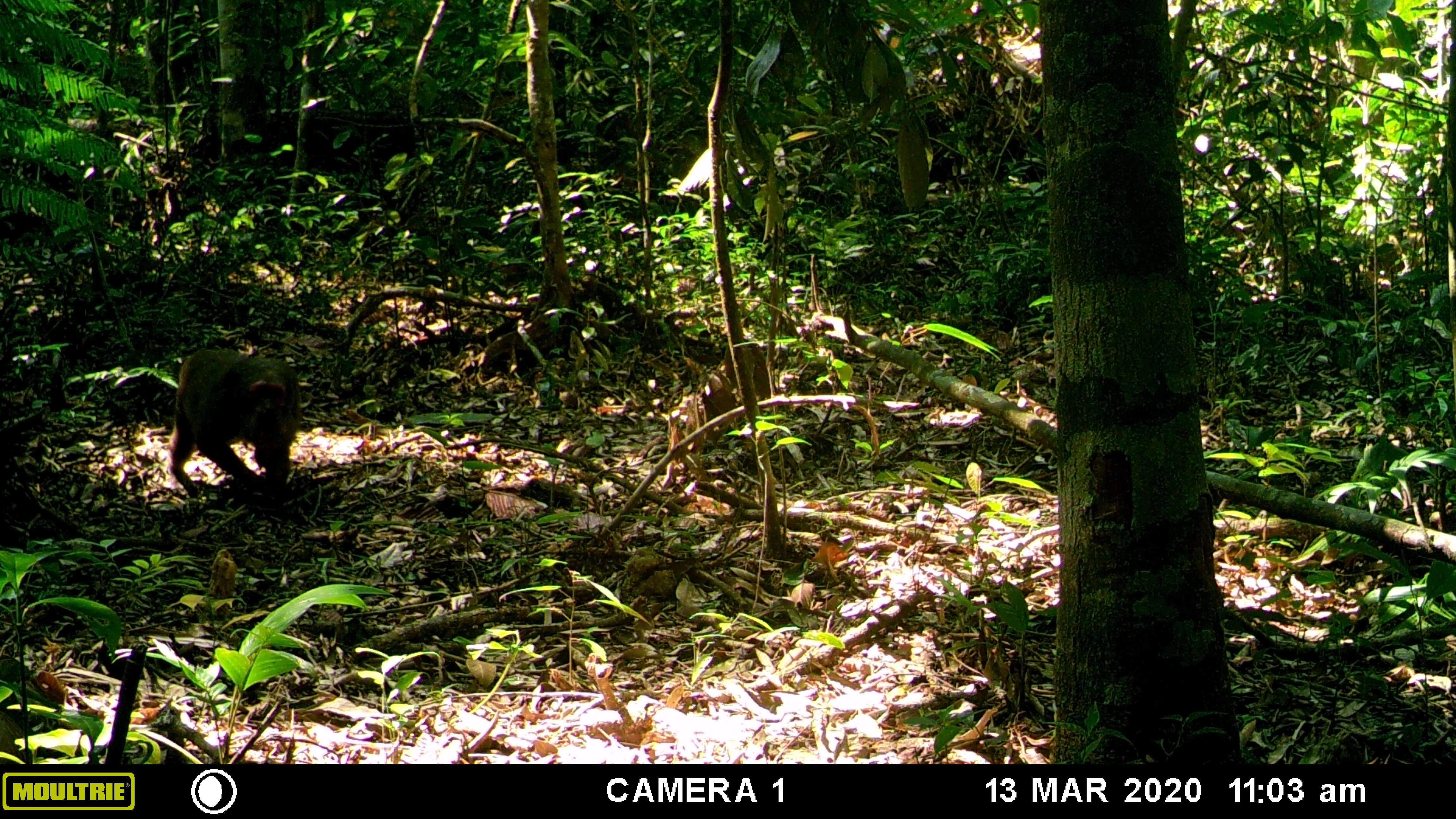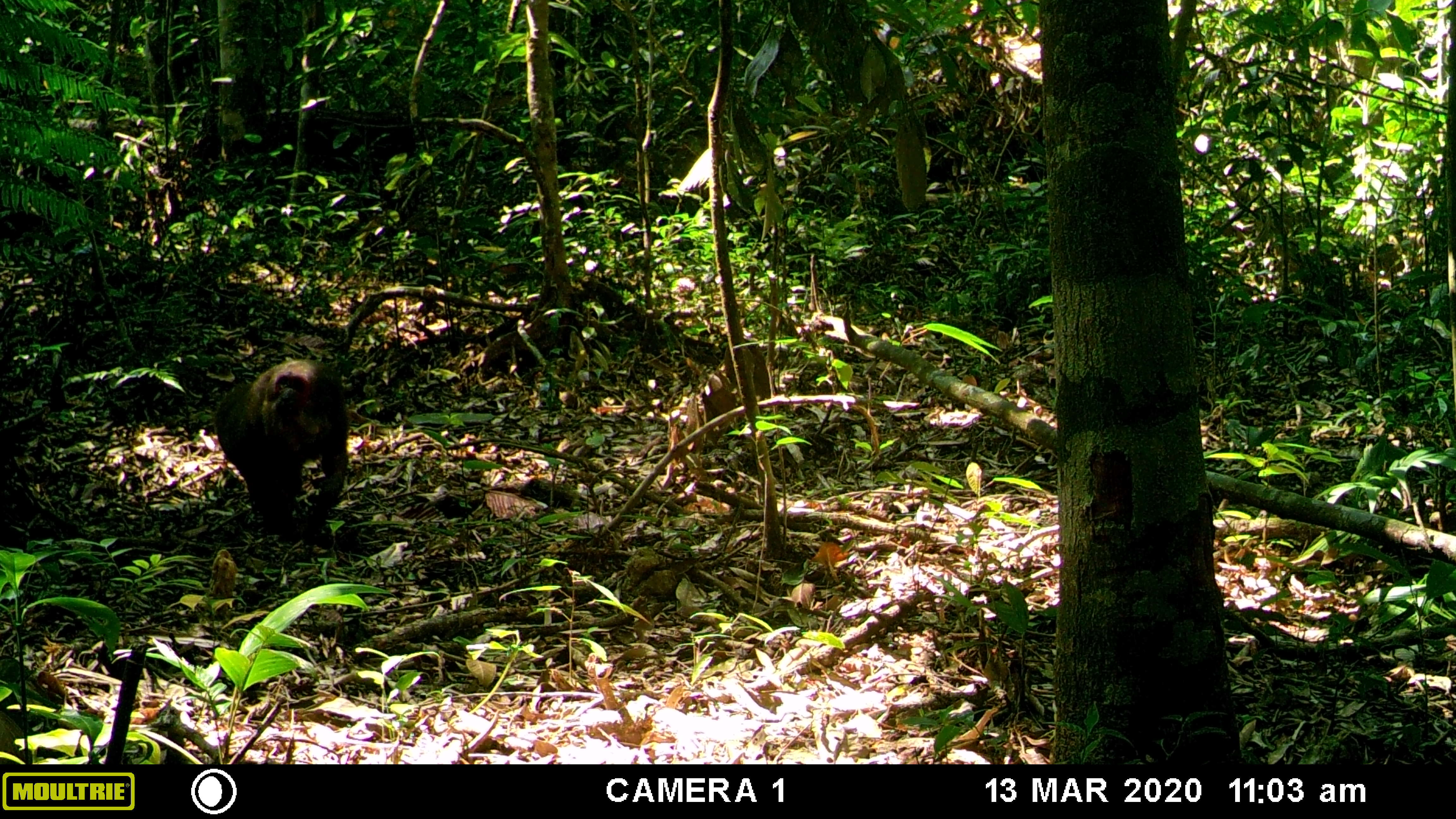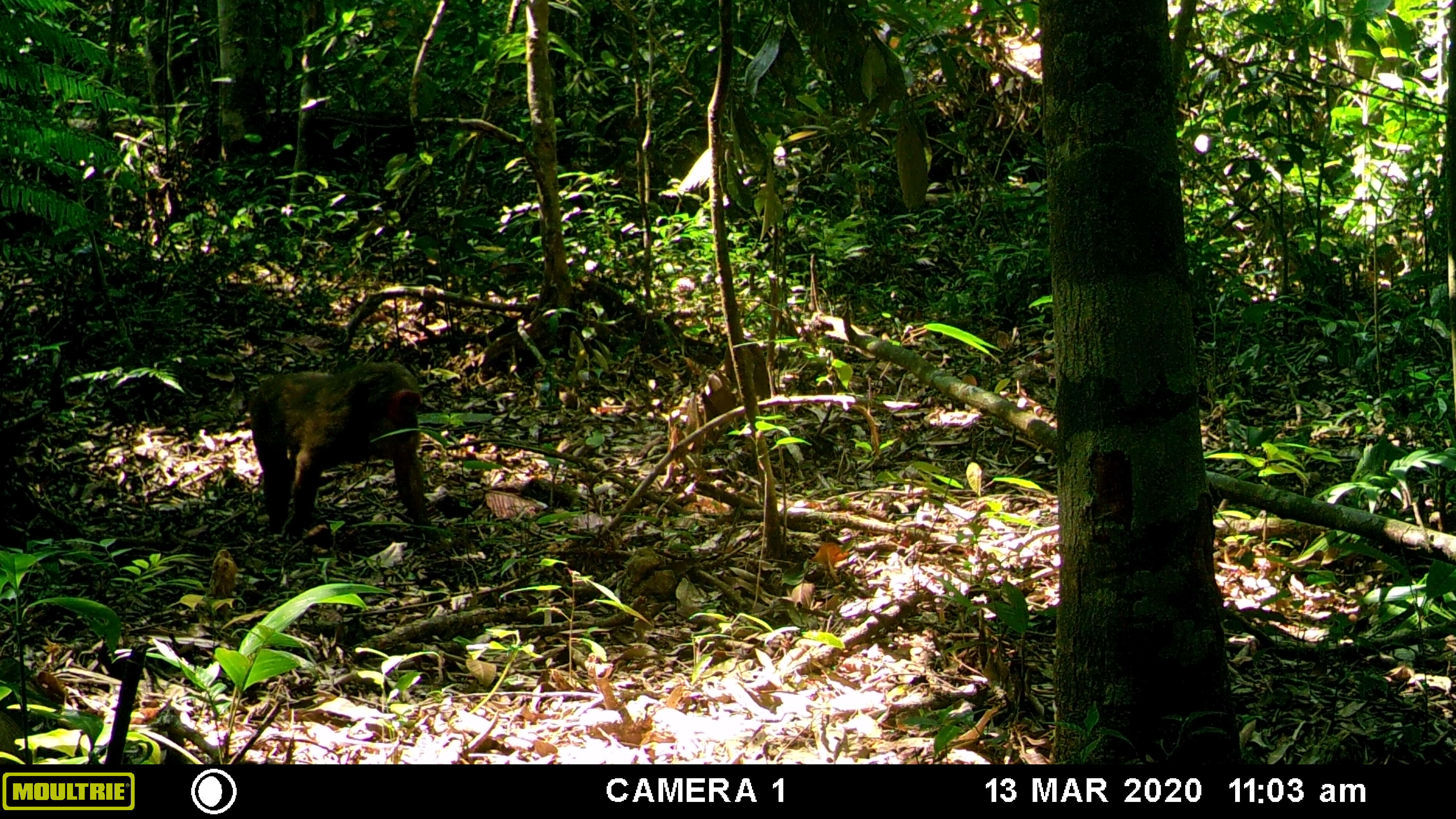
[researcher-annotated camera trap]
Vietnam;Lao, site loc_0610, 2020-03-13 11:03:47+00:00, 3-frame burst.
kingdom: Animalia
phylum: Chordata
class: Mammalia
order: Primates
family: Cercopithecidae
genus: Macaca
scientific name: Macaca arctoides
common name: stump-tailed macaque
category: stump tailed macaque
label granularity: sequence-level